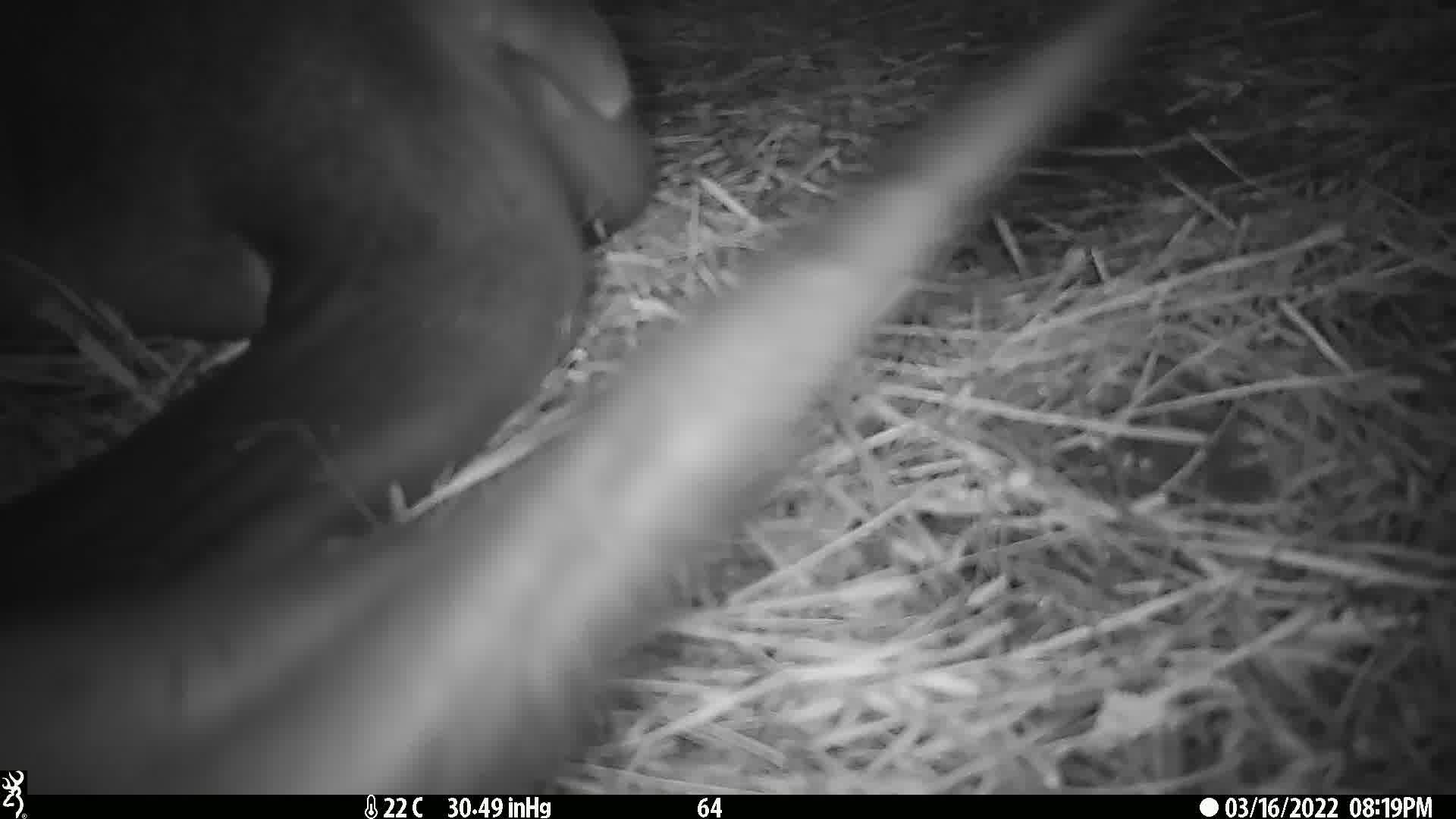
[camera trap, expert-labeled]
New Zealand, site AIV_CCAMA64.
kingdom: Animalia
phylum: Chordata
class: Mammalia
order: Carnivora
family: Otariidae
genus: Phocarctos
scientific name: Phocarctos hookeri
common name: new zealand sea lion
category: sealion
Sealion (new zealand sea lion) (Phocarctos hookeri).